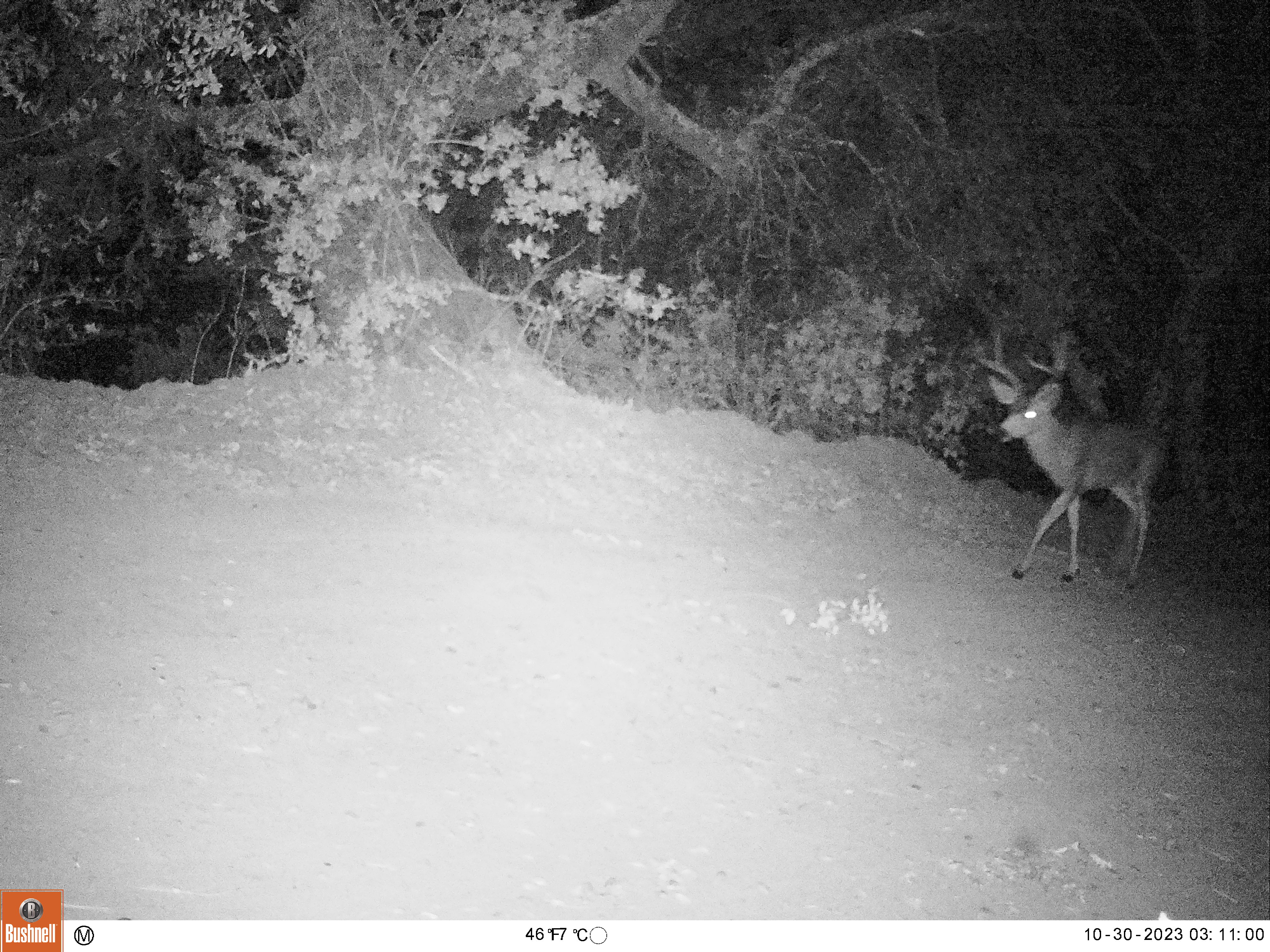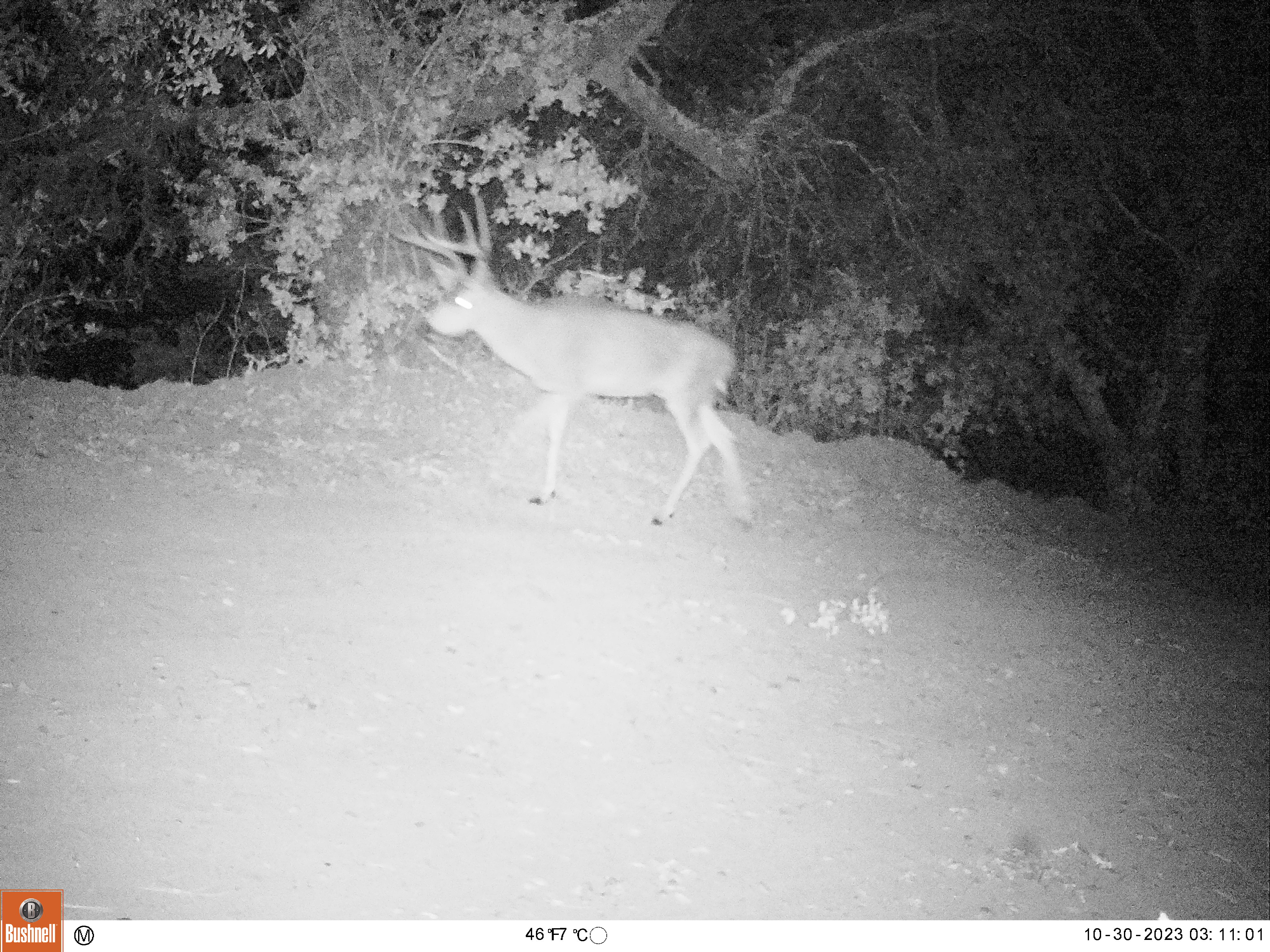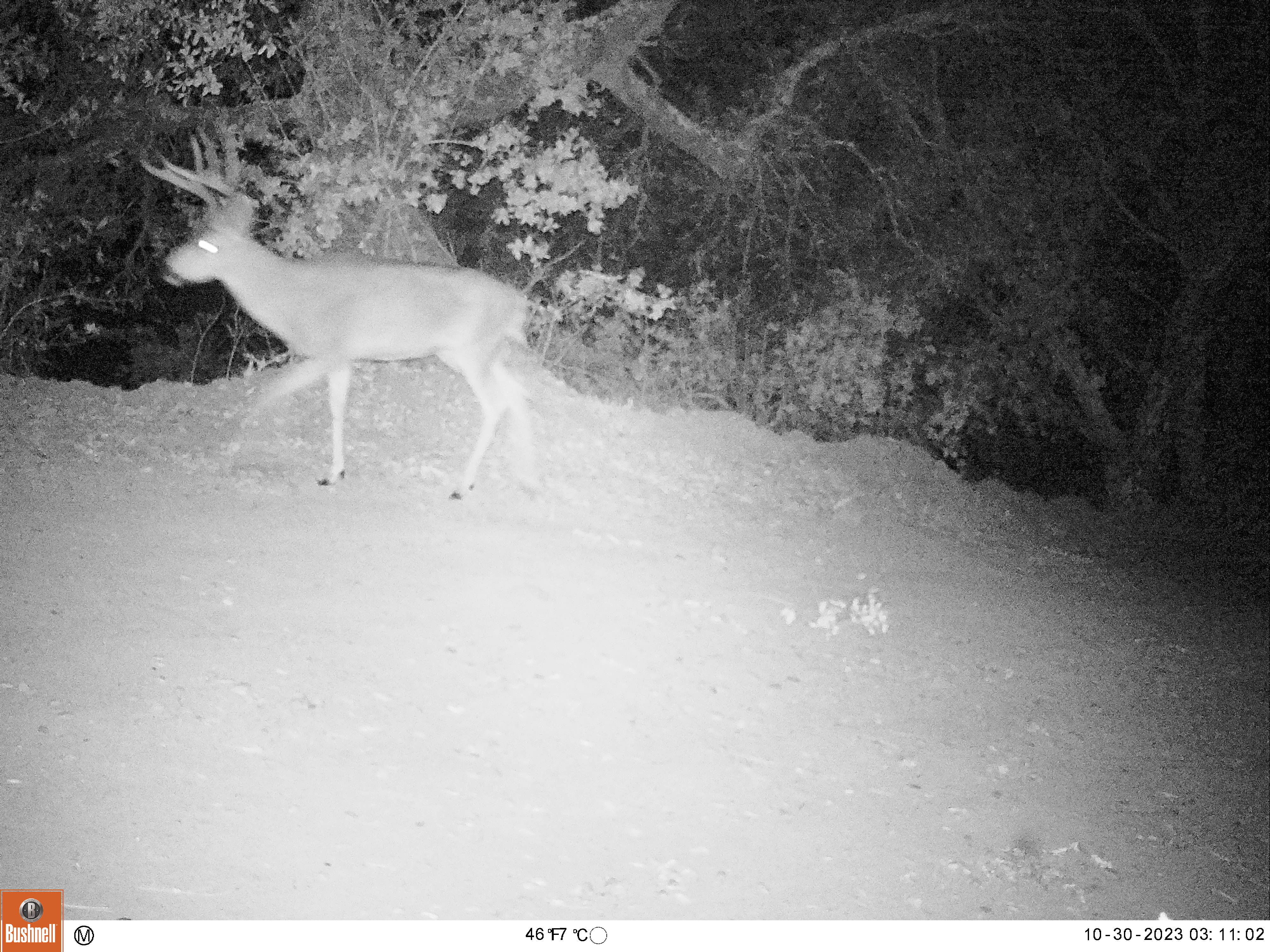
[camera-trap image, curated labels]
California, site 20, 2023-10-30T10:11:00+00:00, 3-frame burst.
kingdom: Animalia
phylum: Chordata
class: Mammalia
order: Artiodactyla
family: Cervidae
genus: Odocoileus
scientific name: Odocoileus hemionus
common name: mule deer